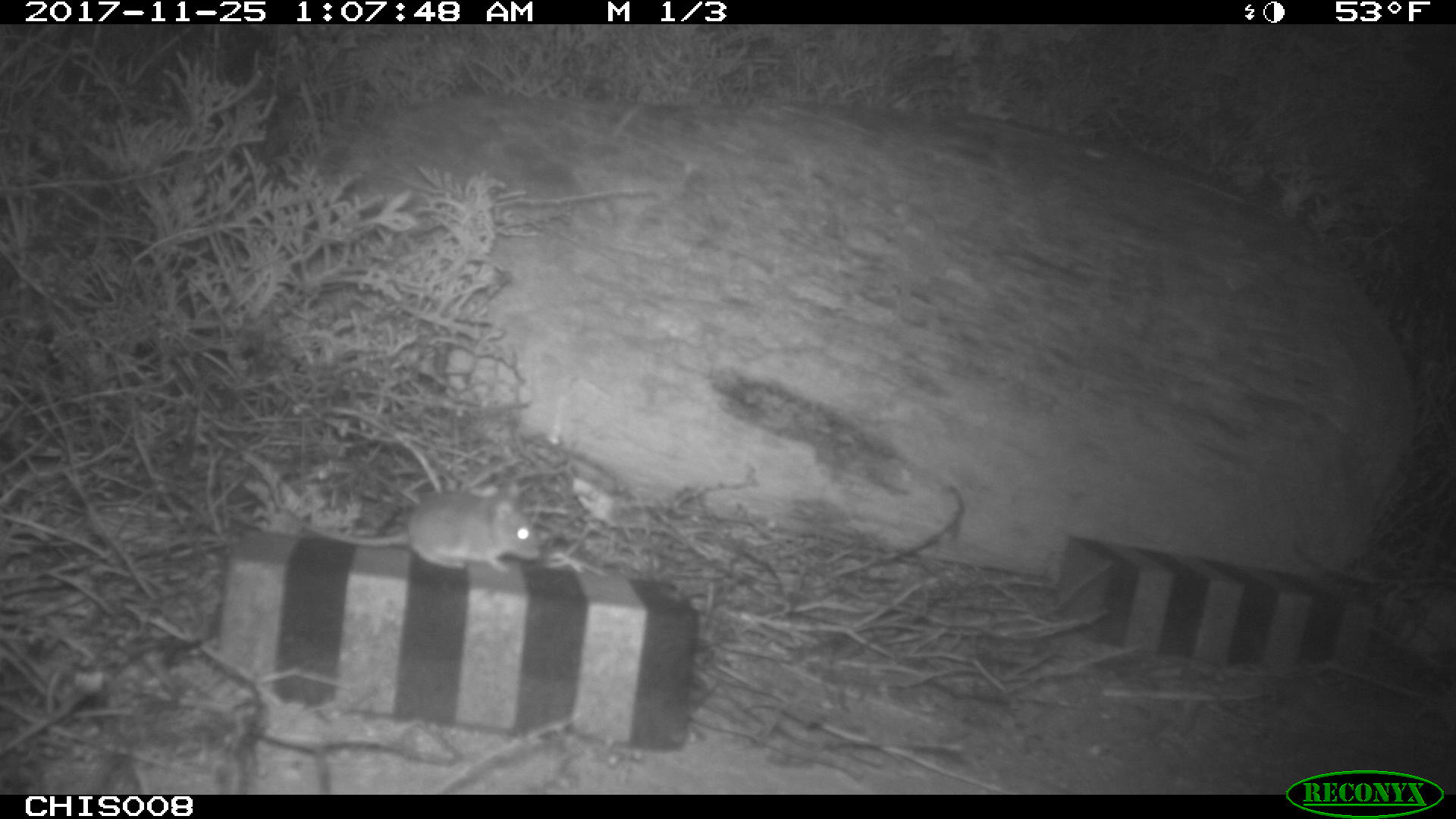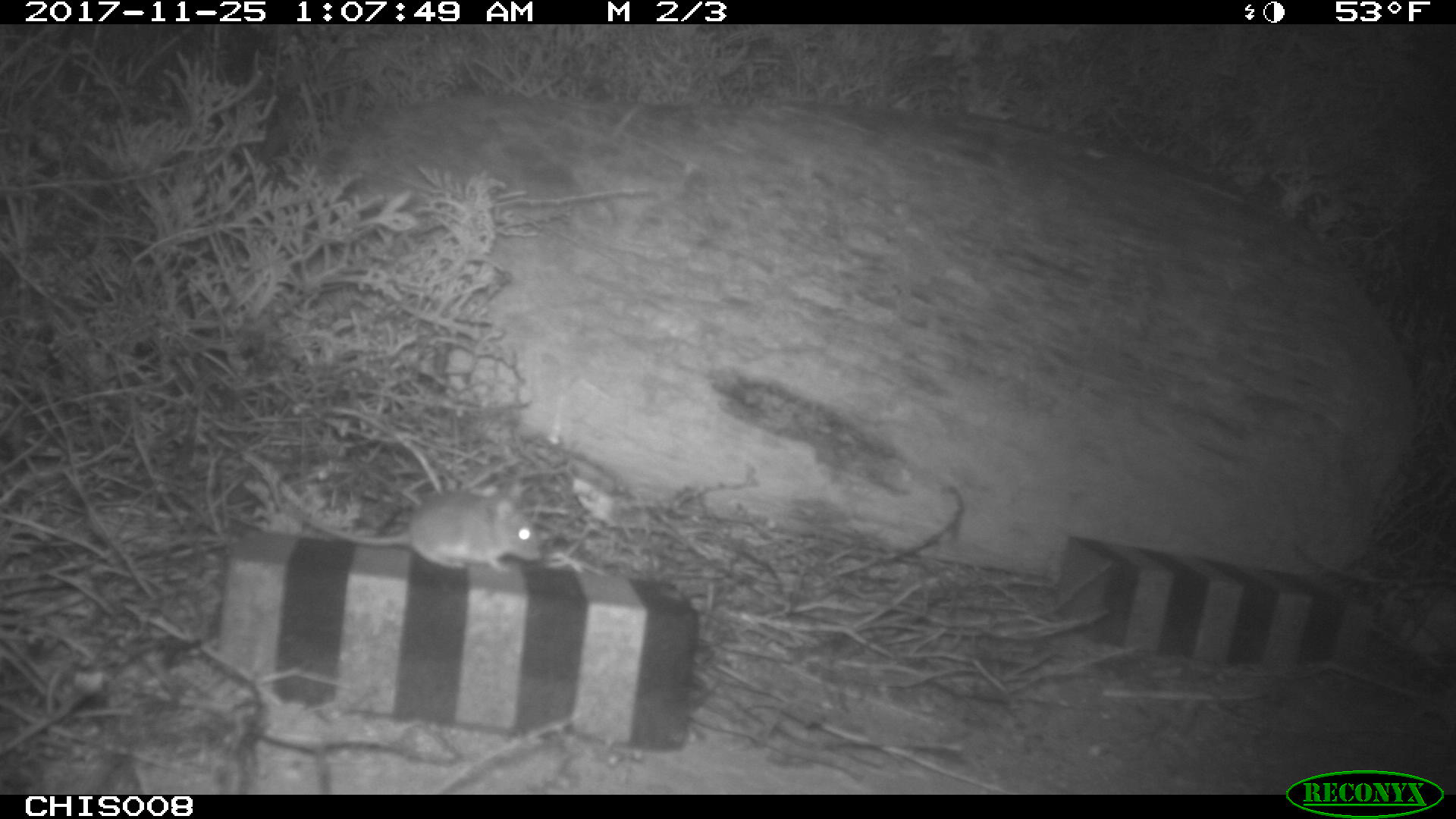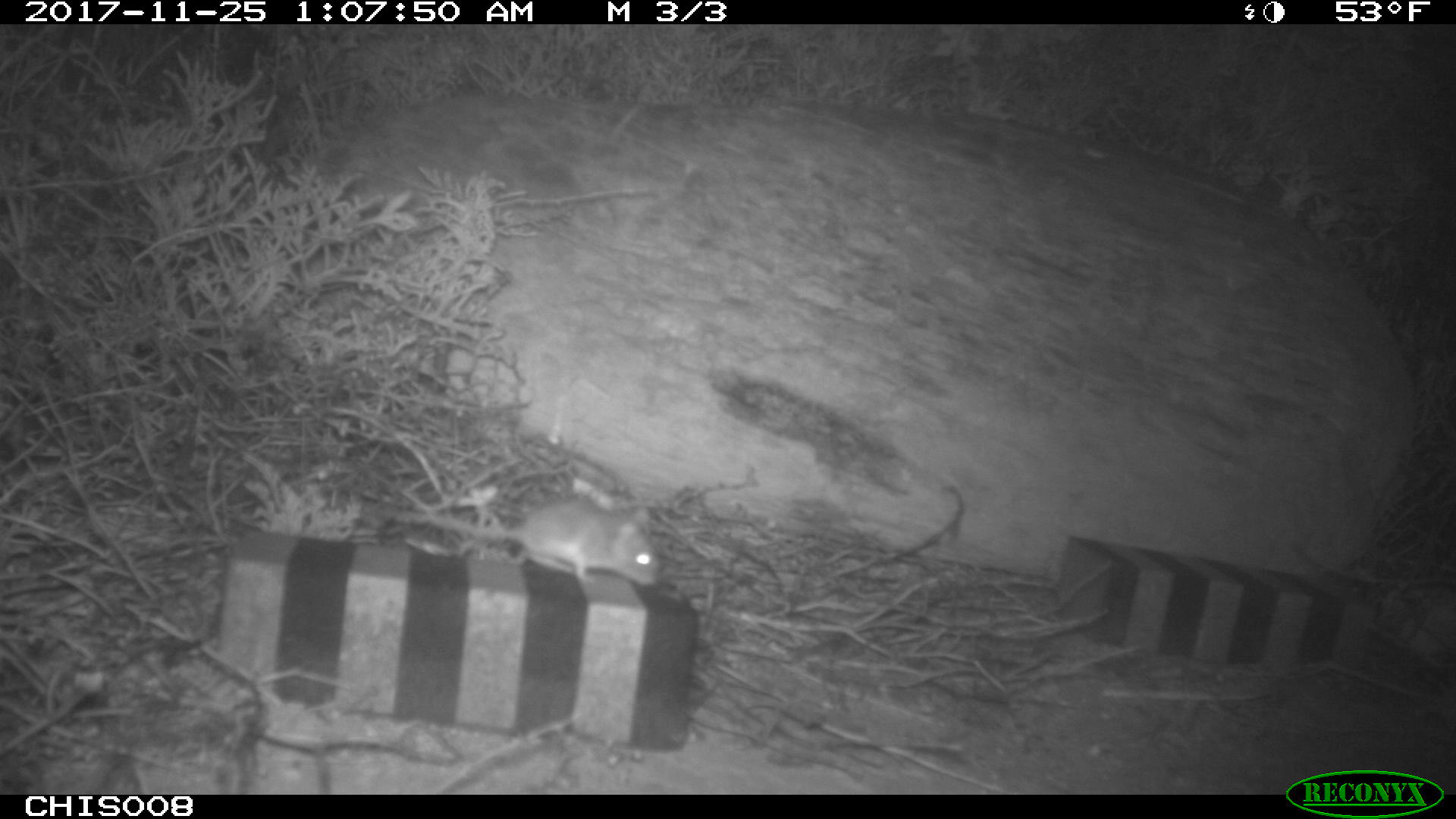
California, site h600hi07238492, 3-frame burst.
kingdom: Animalia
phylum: Chordata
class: Mammalia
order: Rodentia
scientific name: Rodentia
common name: rodent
Rodent (Rodentia).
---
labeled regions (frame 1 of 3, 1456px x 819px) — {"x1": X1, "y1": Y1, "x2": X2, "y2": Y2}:
rodent: {"x1": 301, "y1": 490, "x2": 541, "y2": 570}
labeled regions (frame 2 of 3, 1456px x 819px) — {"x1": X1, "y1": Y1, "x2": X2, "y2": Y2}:
rodent: {"x1": 304, "y1": 485, "x2": 541, "y2": 573}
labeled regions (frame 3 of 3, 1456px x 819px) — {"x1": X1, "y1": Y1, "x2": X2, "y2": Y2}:
rodent: {"x1": 394, "y1": 498, "x2": 661, "y2": 587}